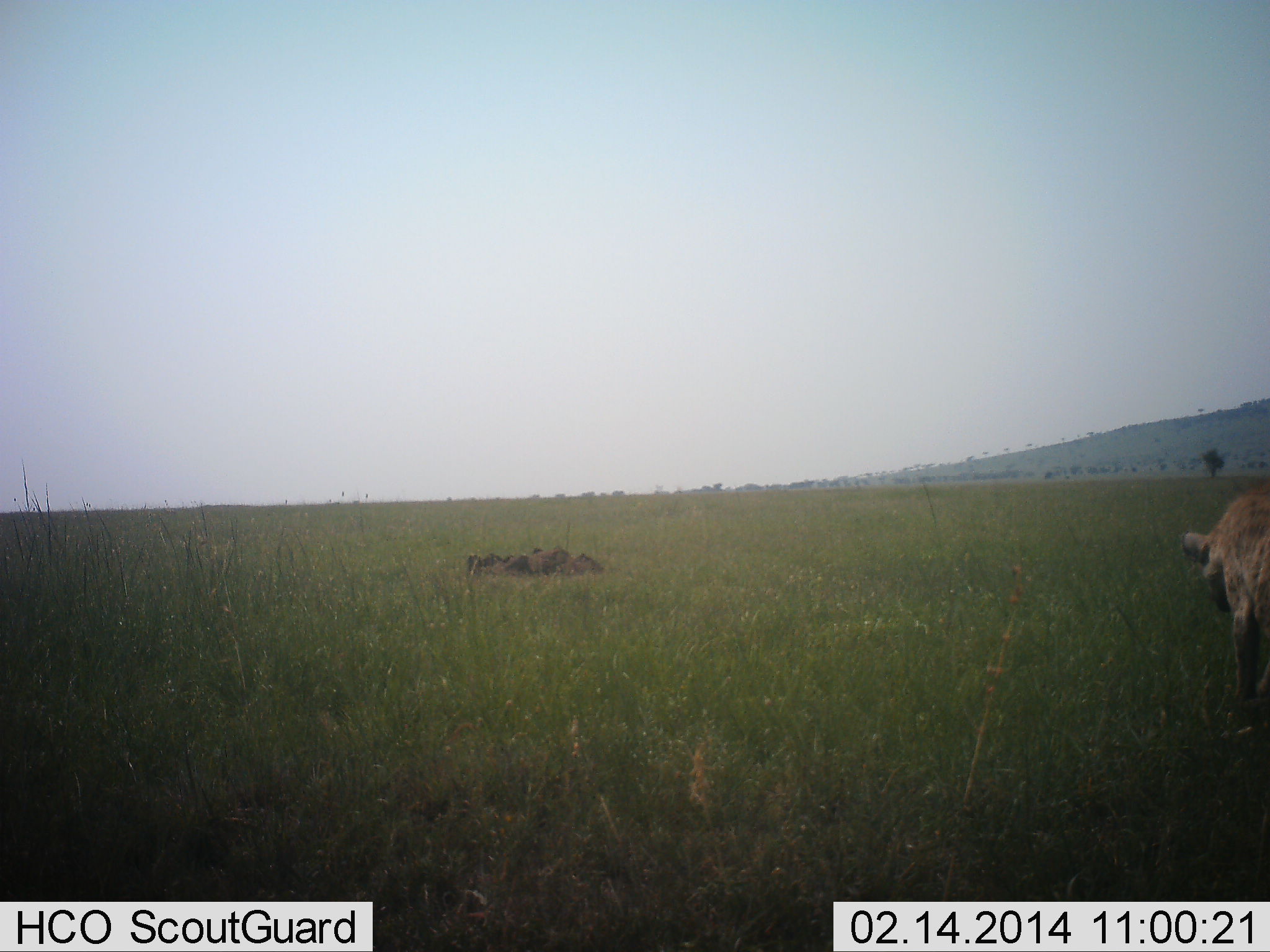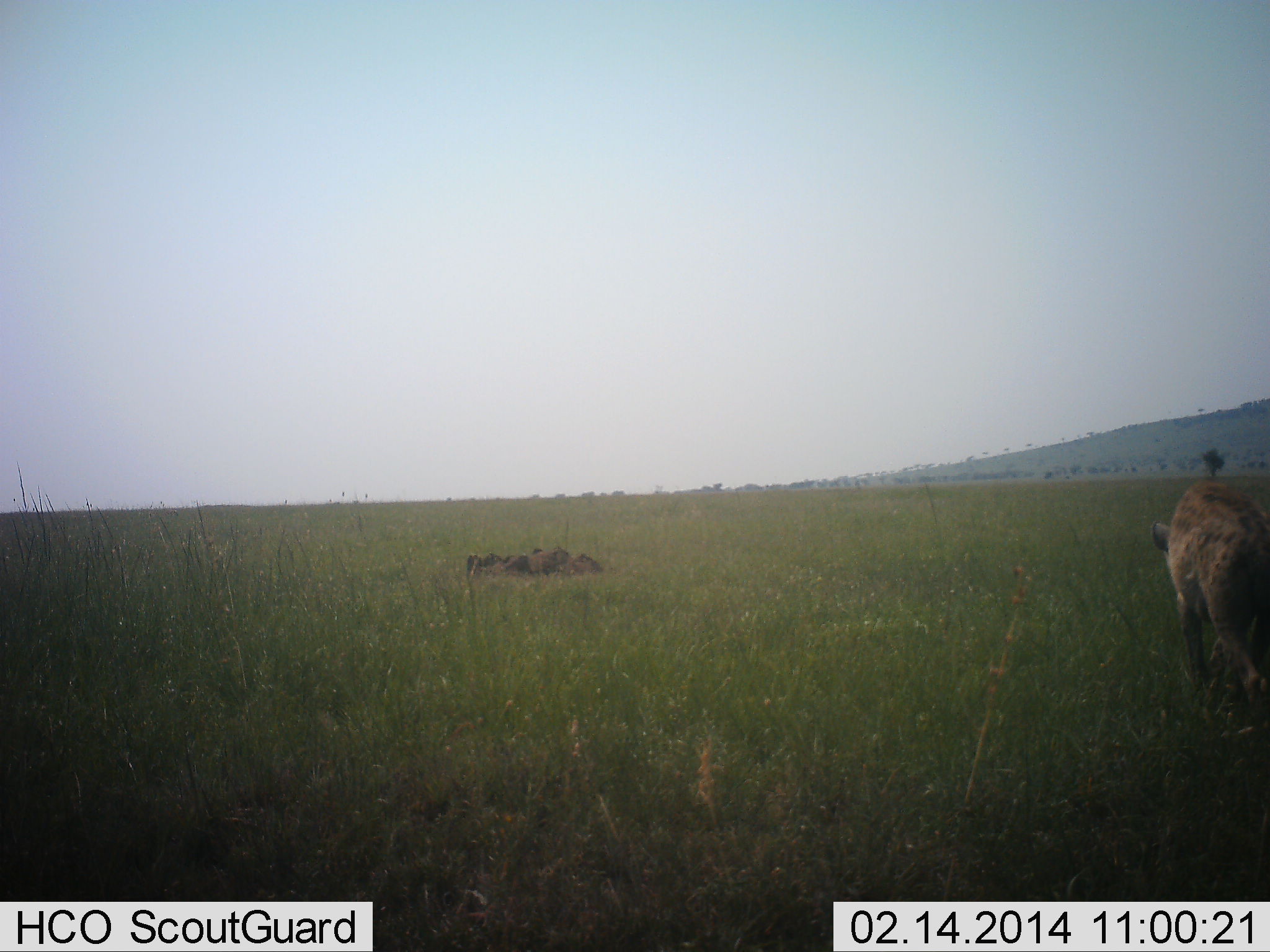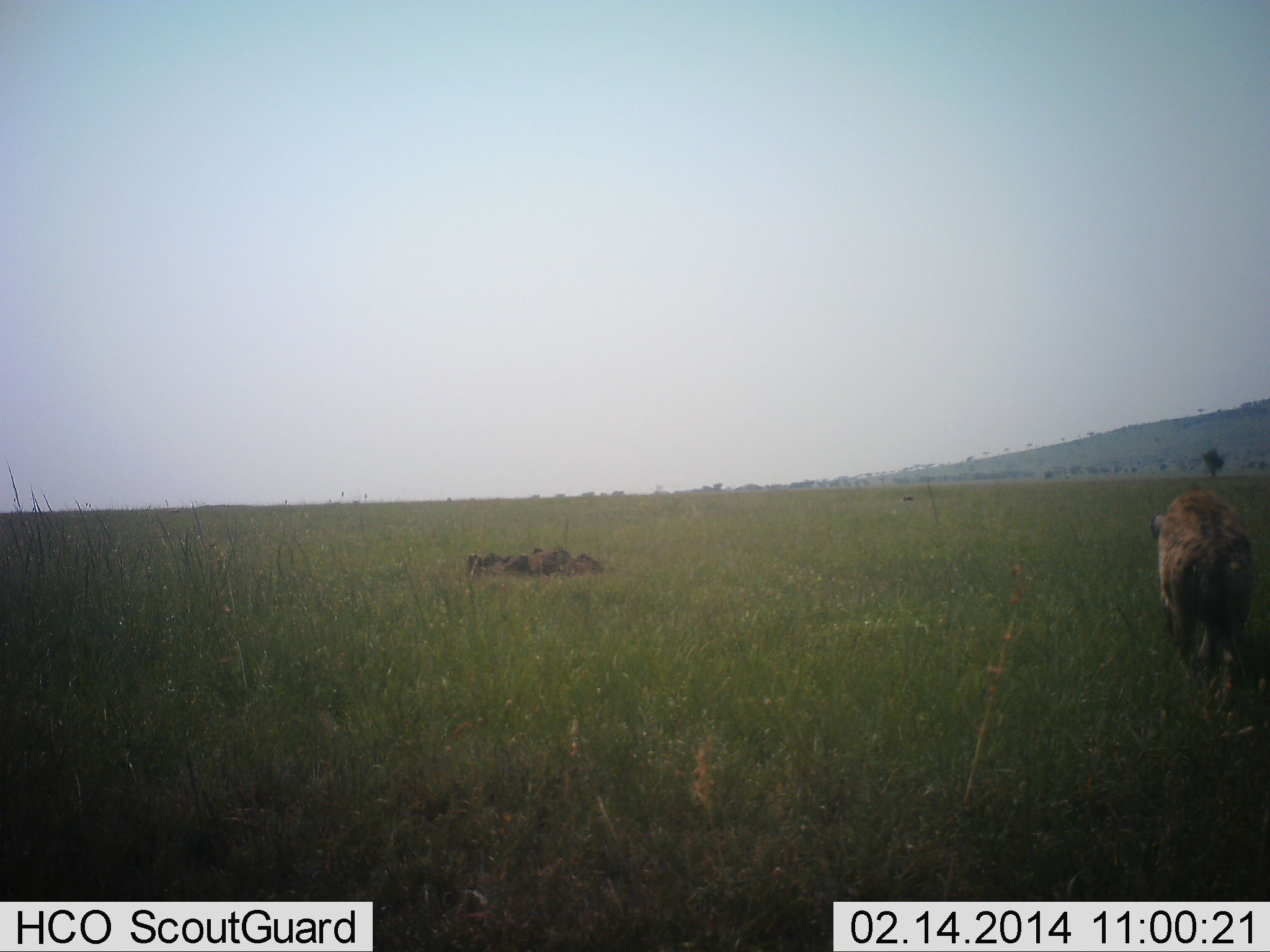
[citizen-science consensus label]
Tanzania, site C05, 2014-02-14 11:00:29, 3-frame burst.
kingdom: Animalia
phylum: Chordata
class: Mammalia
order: Carnivora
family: Hyaenidae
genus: Crocuta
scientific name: Crocuta crocuta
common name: spotted hyena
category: hyenaspotted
Hyenaspotted (spotted hyena) (Crocuta crocuta), count 1. Behavior (volunteer vote fractions): standing 0%, resting 0%, moving 100%, interacting 0%. Young present (vote fraction): 0%. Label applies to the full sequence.